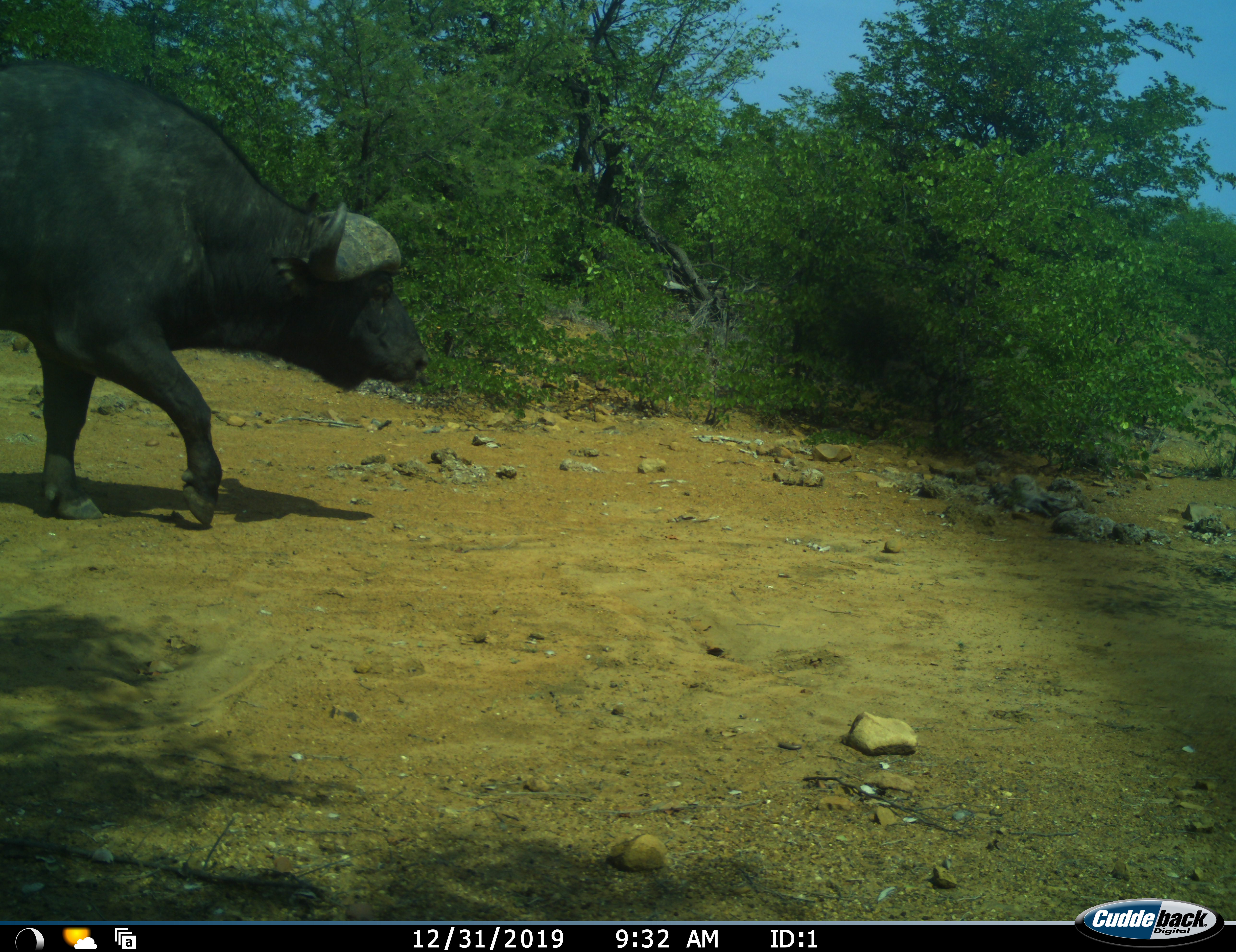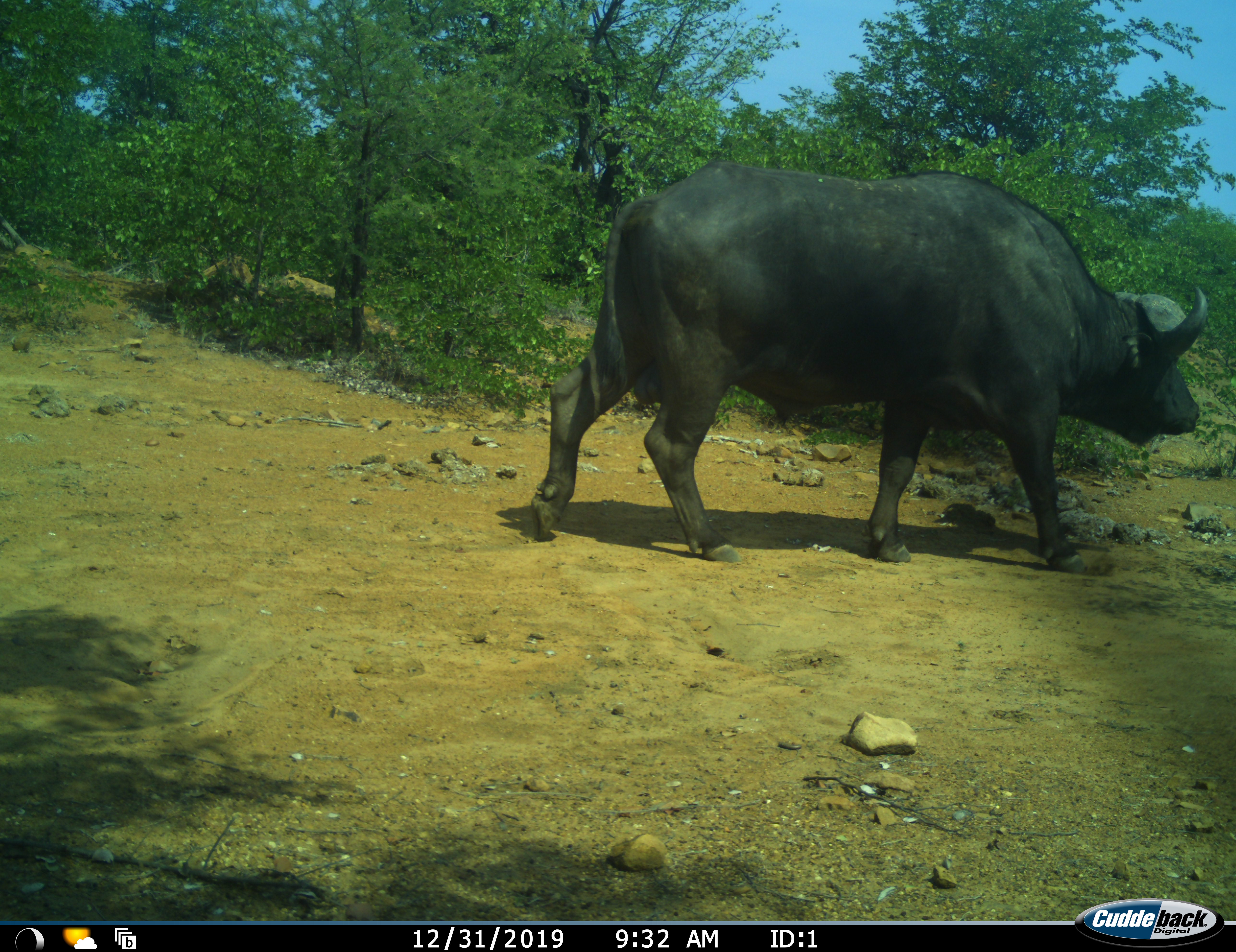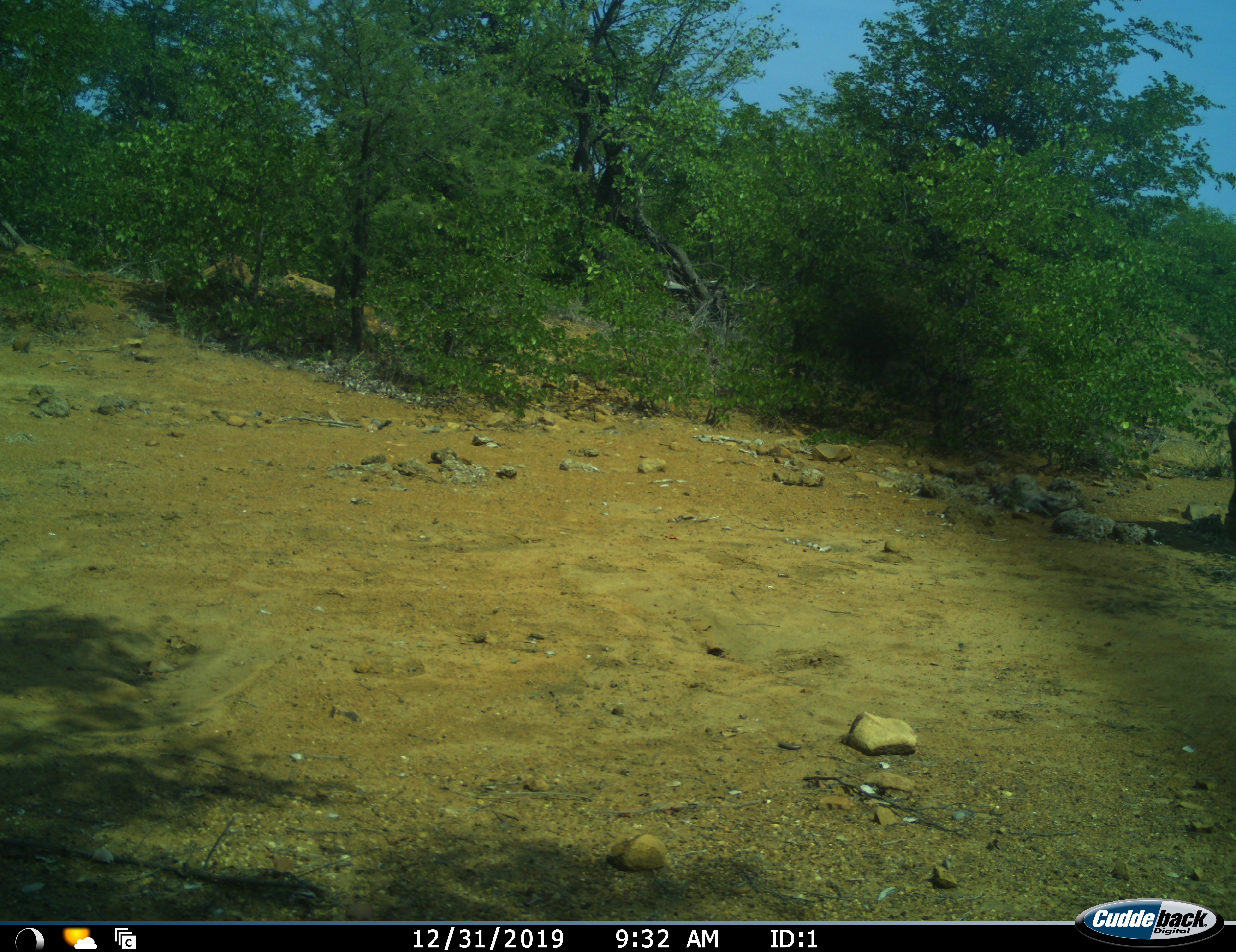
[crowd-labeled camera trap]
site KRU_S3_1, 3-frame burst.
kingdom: Animalia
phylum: Chordata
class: Mammalia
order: Artiodactyla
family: Bovidae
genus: Syncerus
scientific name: Syncerus caffer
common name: african buffalo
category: buffalo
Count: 1.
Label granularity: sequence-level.